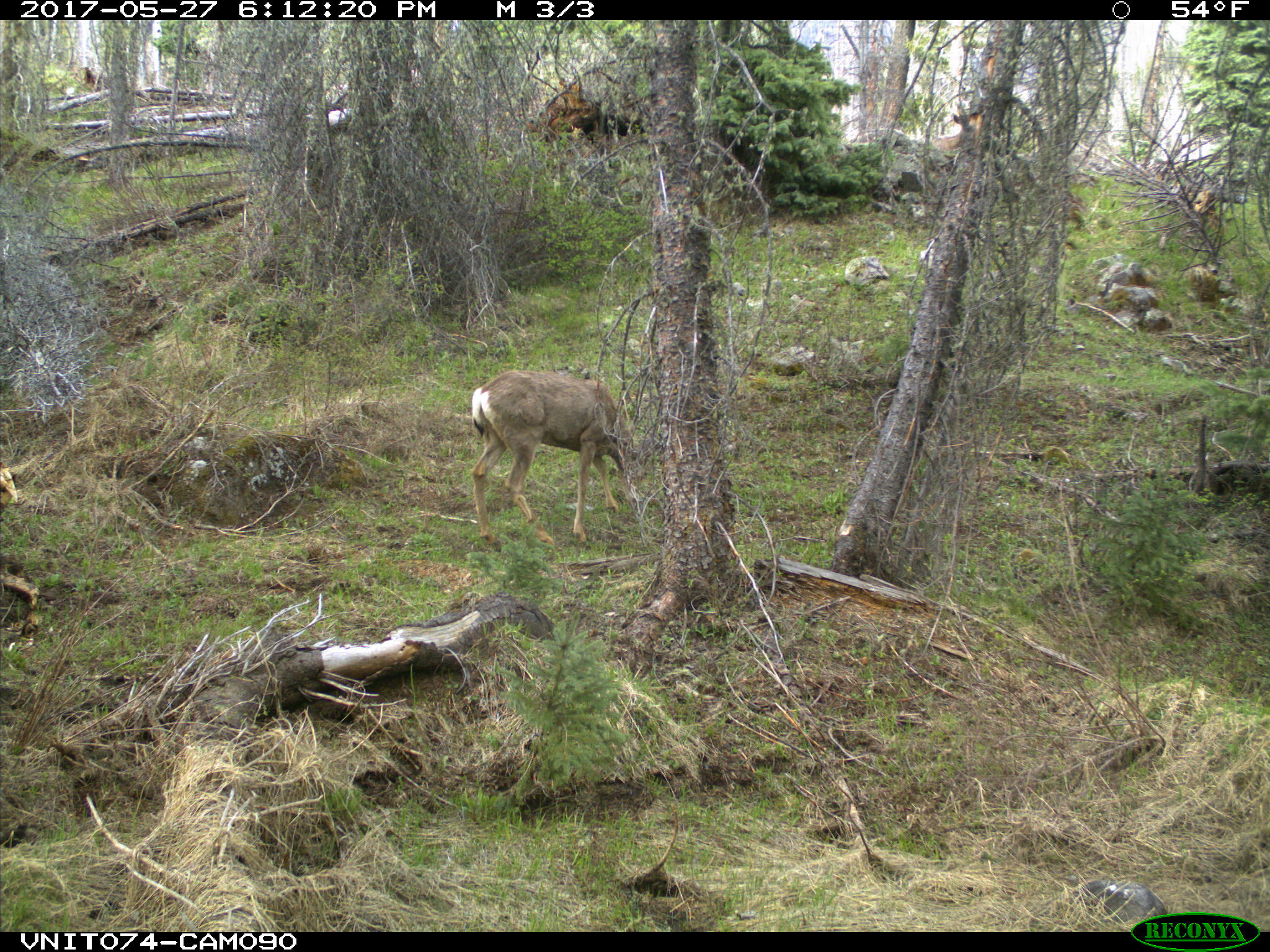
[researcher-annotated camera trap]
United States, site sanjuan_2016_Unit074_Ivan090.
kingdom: Animalia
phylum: Chordata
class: Mammalia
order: Artiodactyla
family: Cervidae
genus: Odocoileus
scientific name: Odocoileus hemionus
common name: mule deer